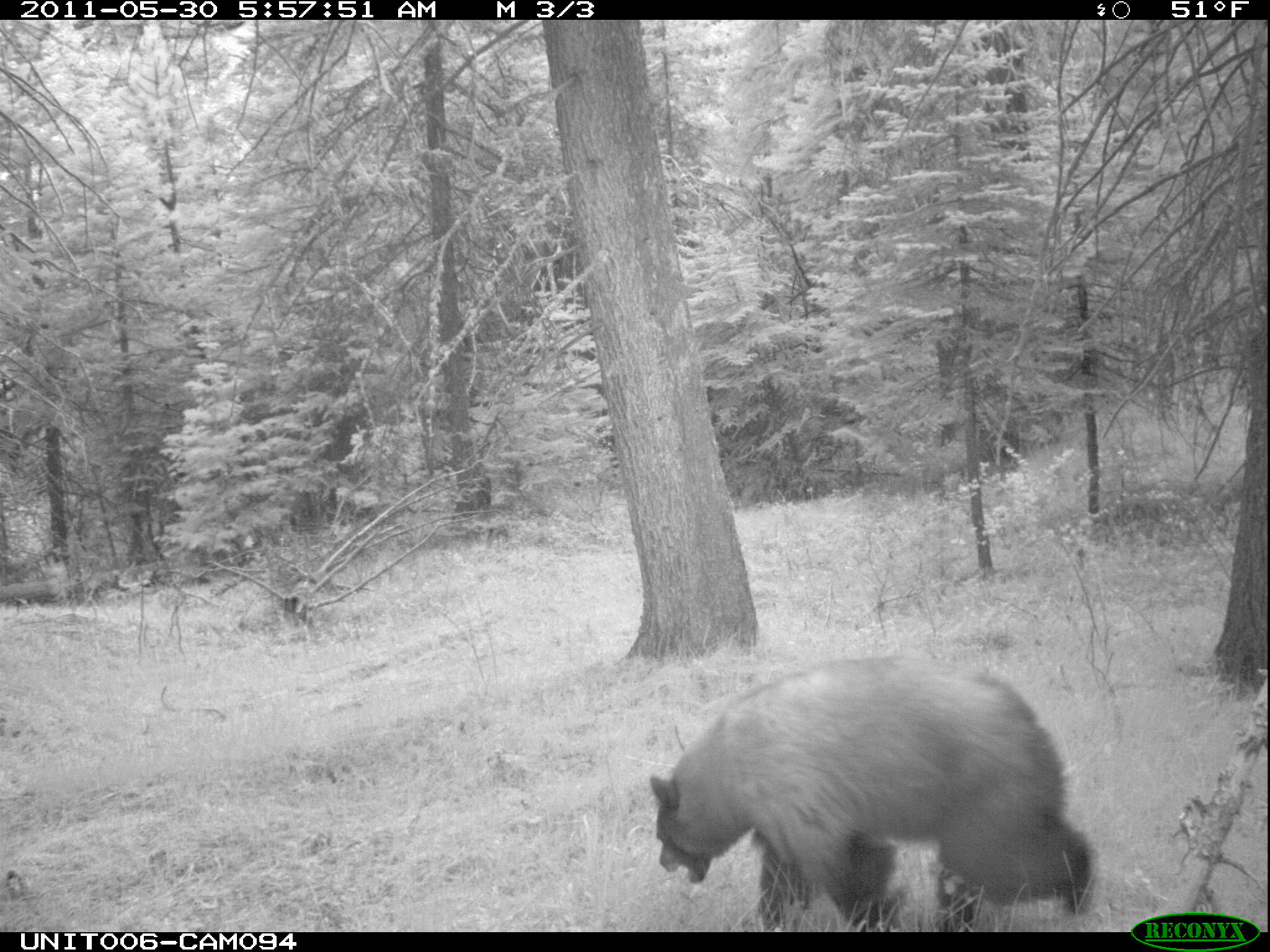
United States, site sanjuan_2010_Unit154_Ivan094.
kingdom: Animalia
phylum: Chordata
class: Mammalia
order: Carnivora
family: Ursidae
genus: Ursus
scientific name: Ursus americanus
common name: american black bear